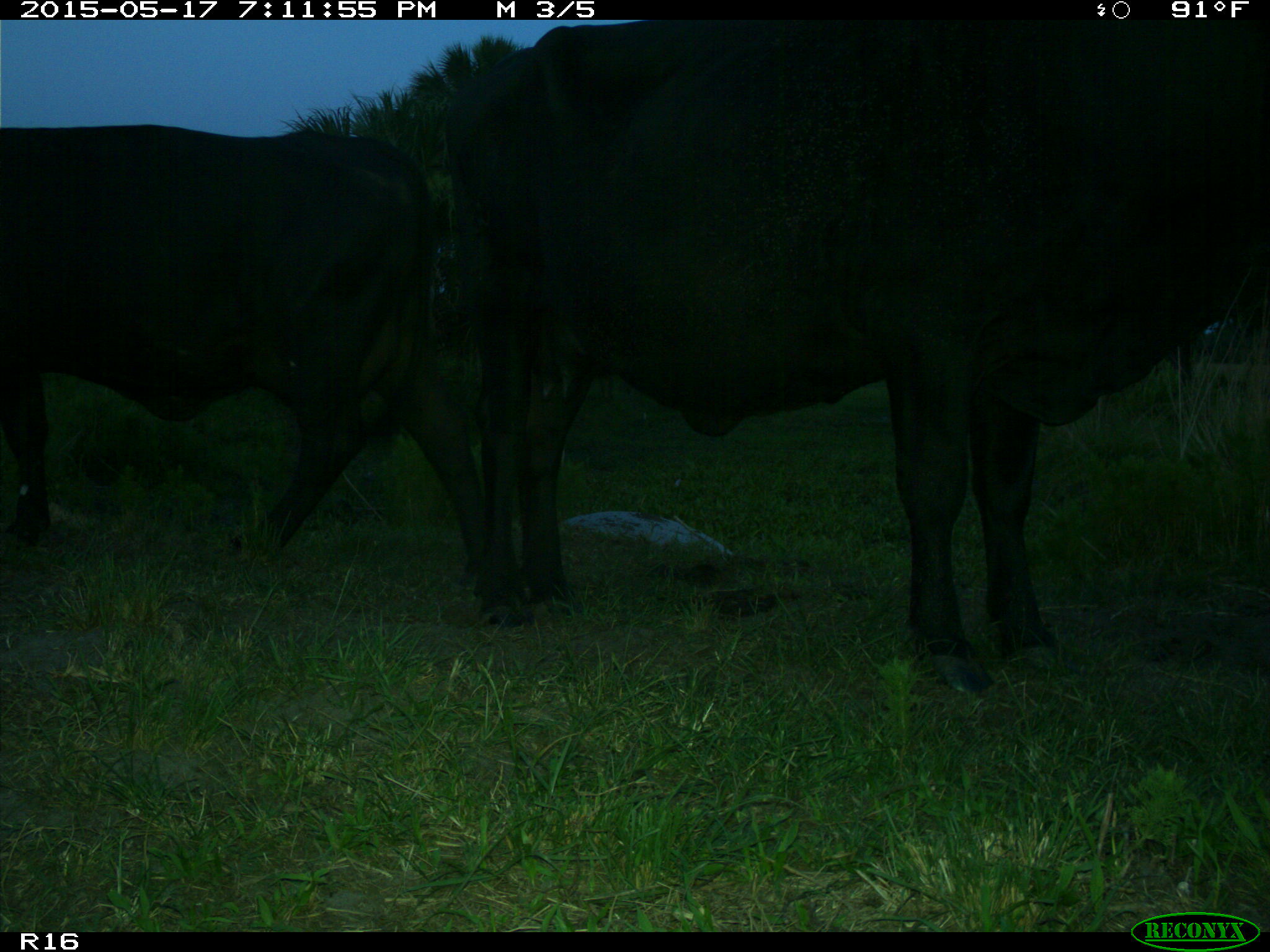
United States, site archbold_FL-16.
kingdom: Animalia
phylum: Chordata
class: Mammalia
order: Artiodactyla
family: Bovidae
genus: Bos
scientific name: Bos taurus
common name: domestic cow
Bos taurus (domestic cow).